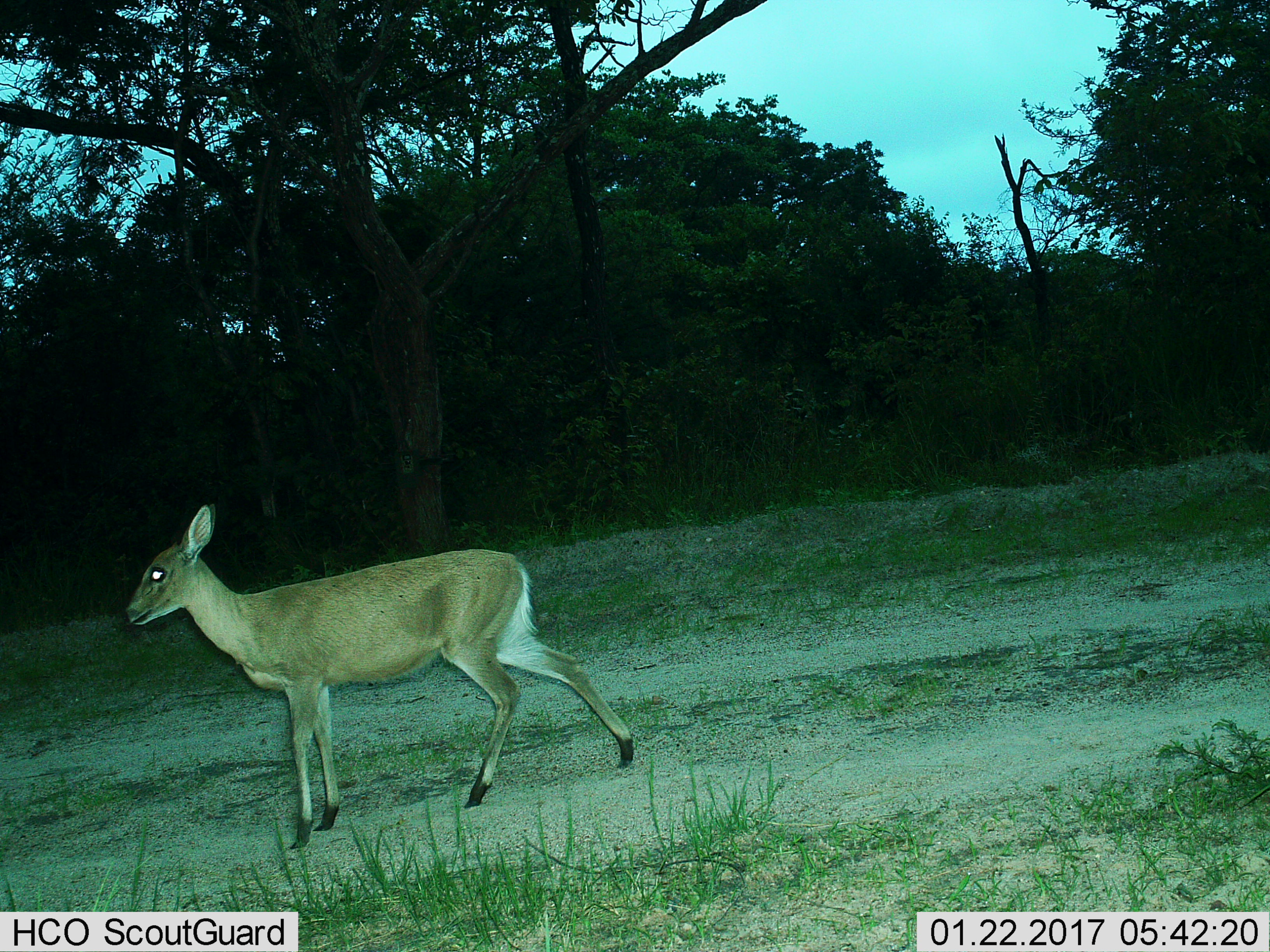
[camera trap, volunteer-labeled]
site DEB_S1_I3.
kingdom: Animalia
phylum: Chordata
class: Mammalia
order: Artiodactyla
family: Bovidae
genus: Sylvicapra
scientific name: Sylvicapra grimmia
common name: common duiker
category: duikercommongrey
Duikercommongrey (common duiker) (Sylvicapra grimmia), count 1. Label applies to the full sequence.